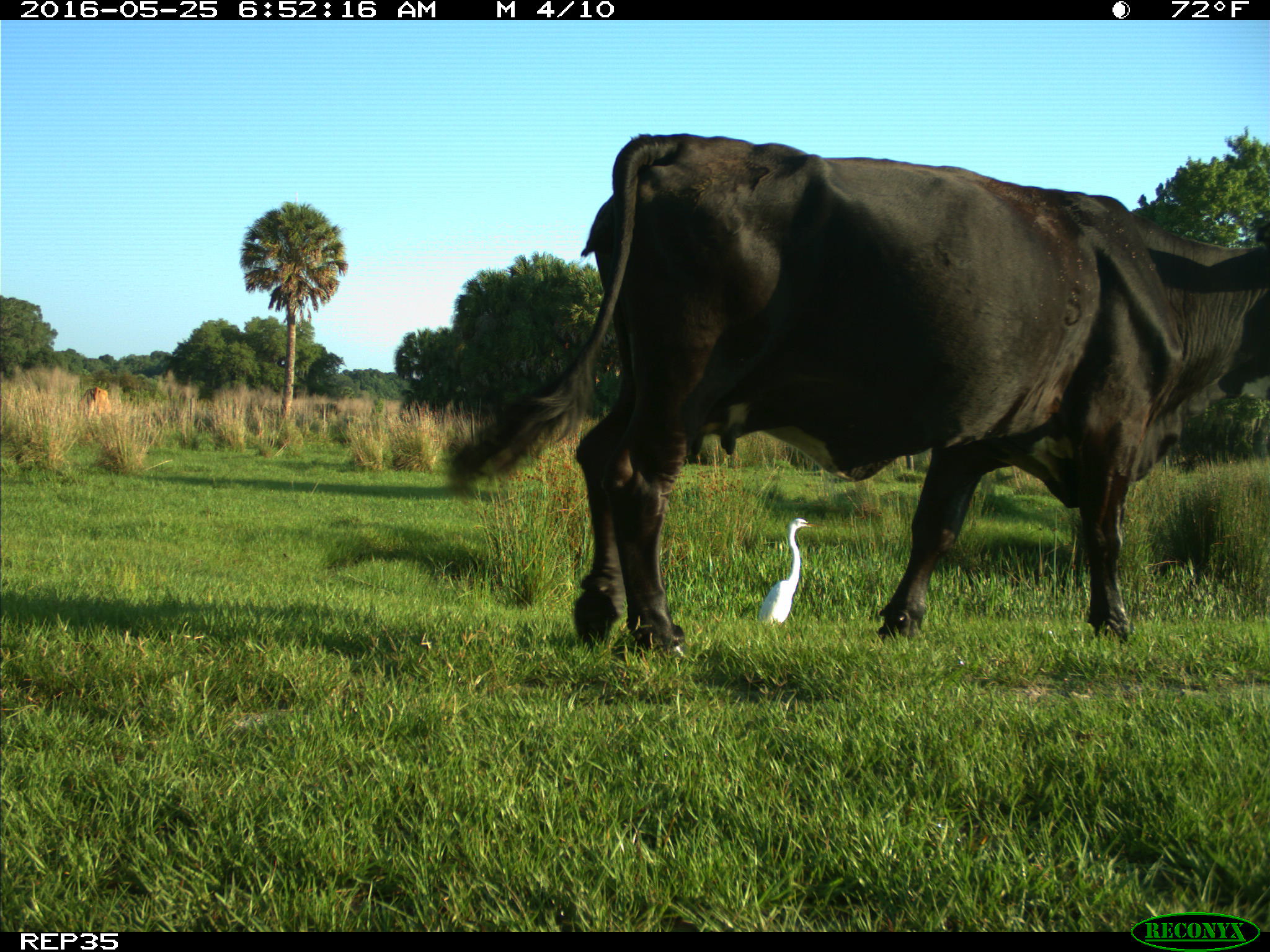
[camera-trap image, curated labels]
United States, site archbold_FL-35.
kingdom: Animalia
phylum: Chordata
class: Mammalia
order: Artiodactyla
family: Bovidae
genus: Bos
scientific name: Bos taurus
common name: domestic cow